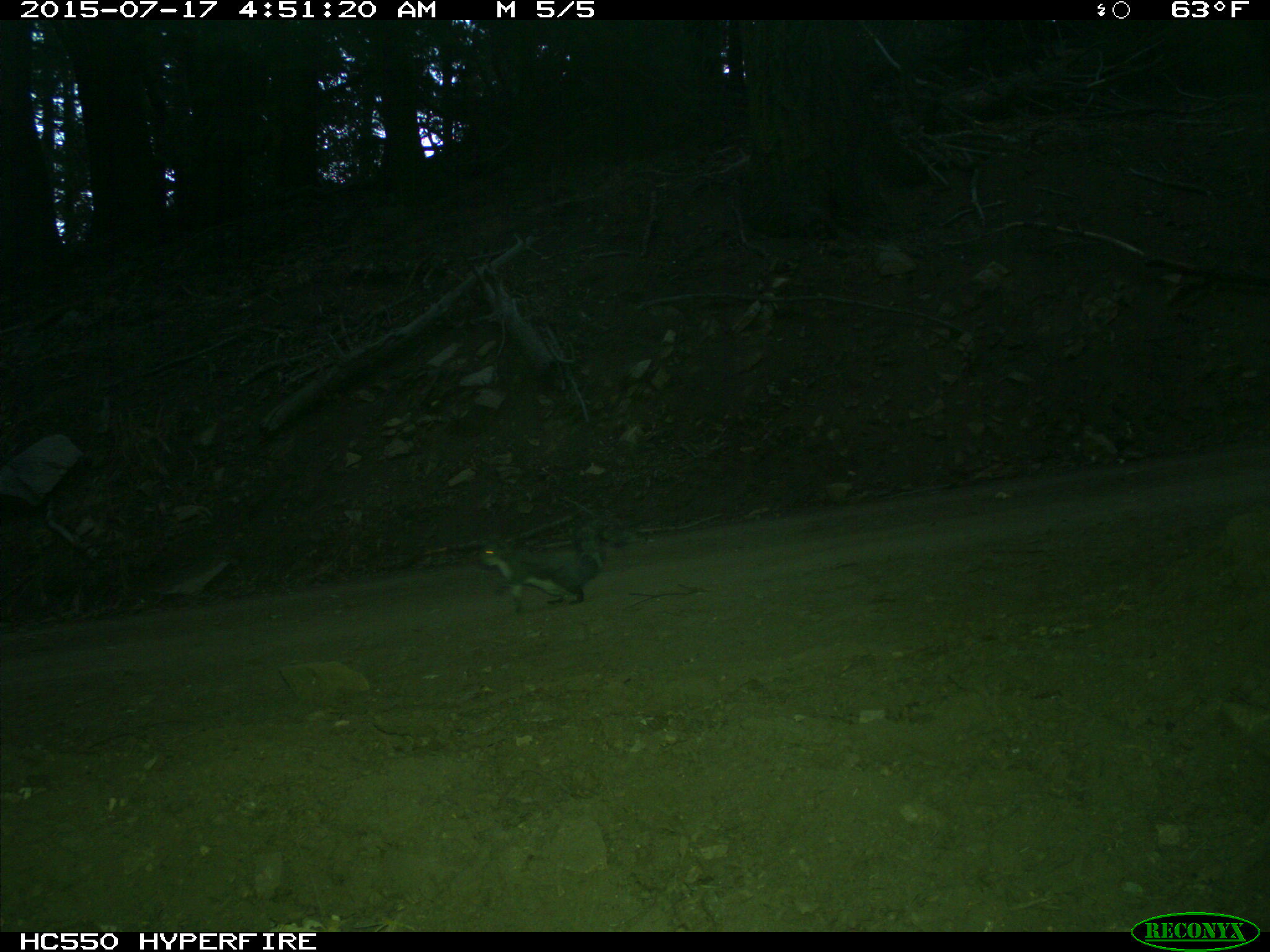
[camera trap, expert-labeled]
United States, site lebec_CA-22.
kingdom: Animalia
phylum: Chordata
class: Mammalia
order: Rodentia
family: Sciuridae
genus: Sciurus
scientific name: Sciurus carolinensis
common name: eastern gray squirrel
Sciurus carolinensis (eastern gray squirrel).